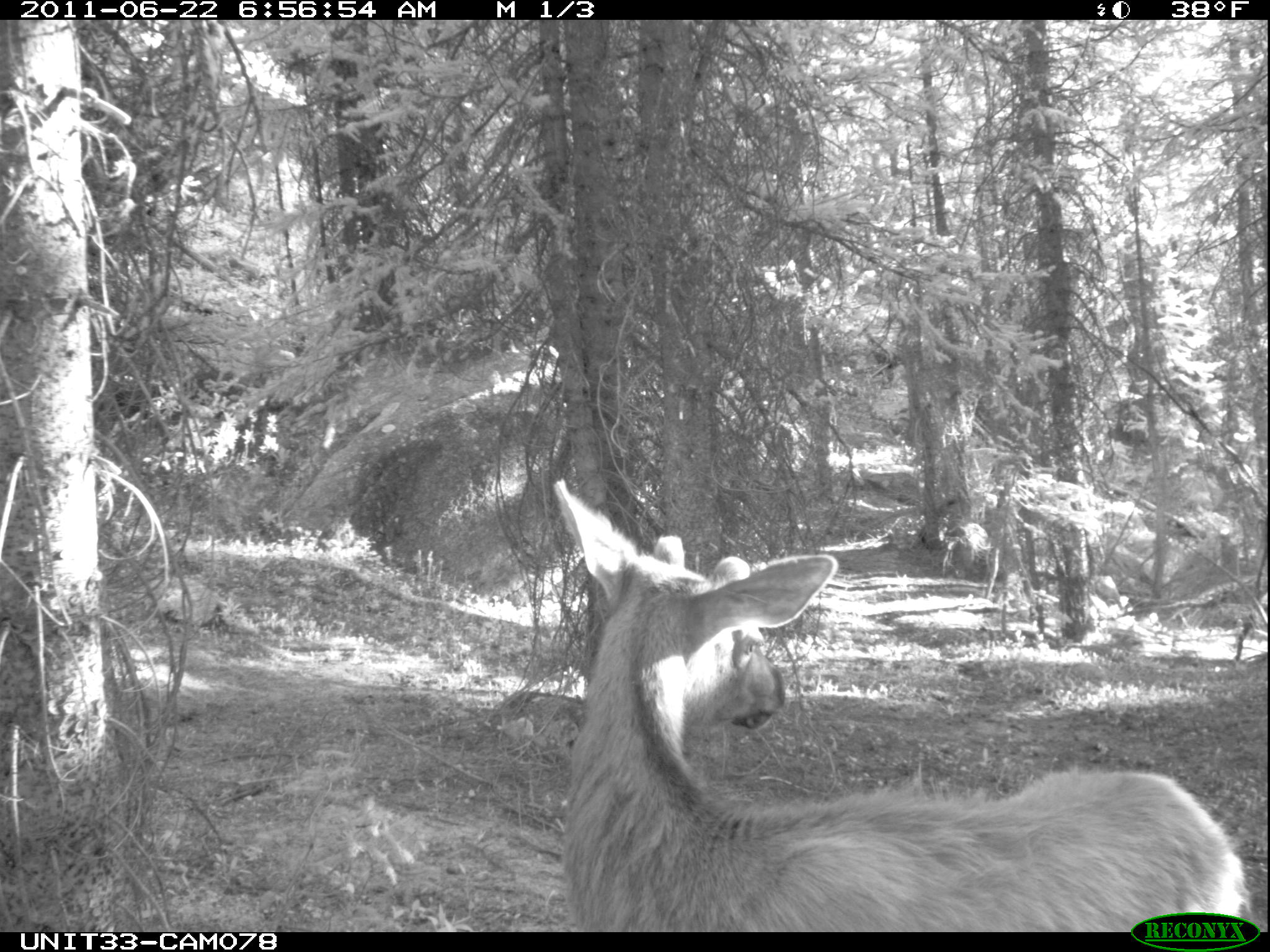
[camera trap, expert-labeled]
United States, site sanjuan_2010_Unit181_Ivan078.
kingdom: Animalia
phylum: Chordata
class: Mammalia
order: Artiodactyla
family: Cervidae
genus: Cervus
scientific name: Cervus elaphus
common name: red deer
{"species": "Cervus elaphus (red deer)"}